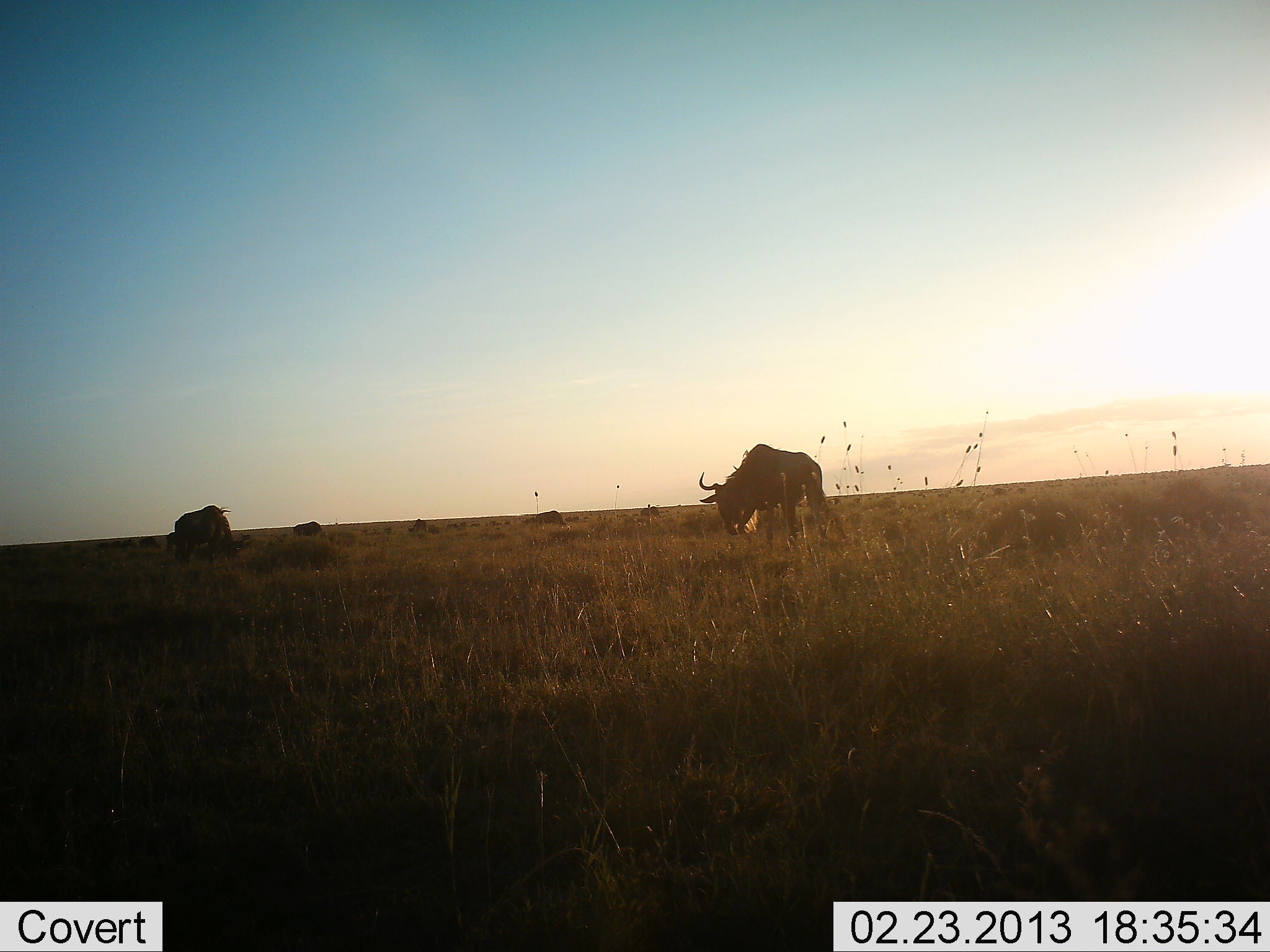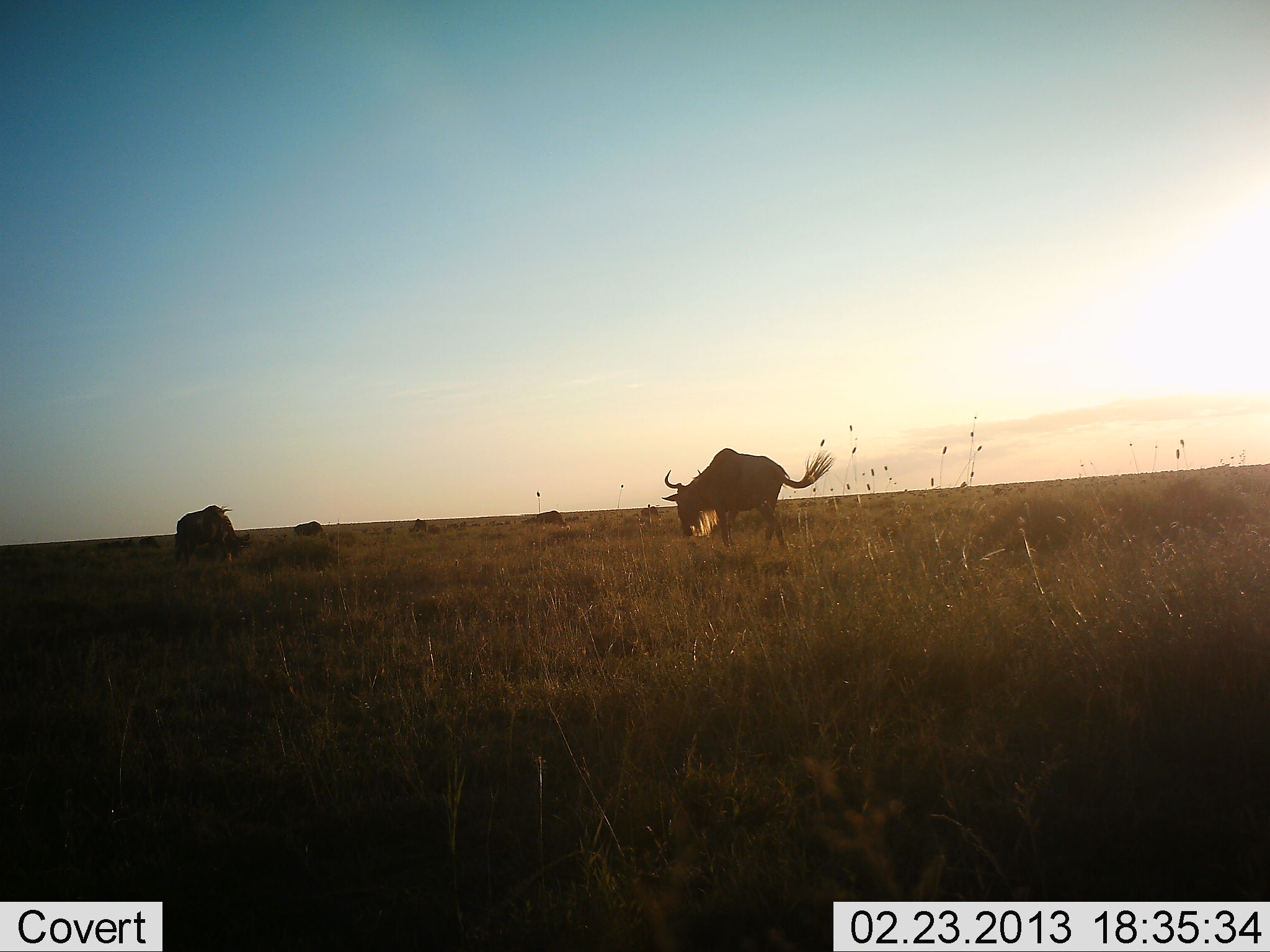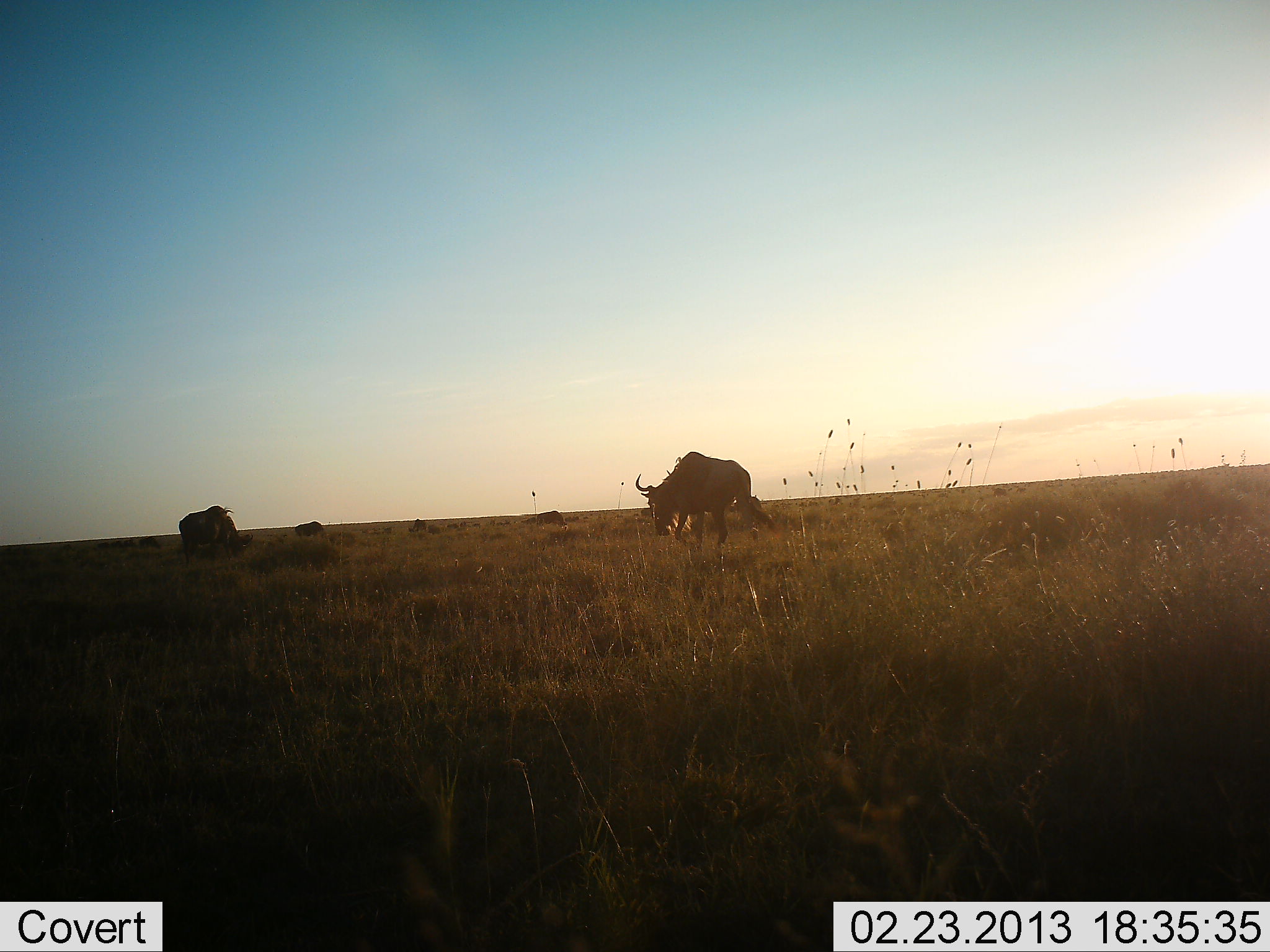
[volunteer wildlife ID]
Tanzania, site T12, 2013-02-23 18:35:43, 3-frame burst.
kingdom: Animalia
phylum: Chordata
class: Mammalia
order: Artiodactyla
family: Bovidae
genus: Connochaetes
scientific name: Connochaetes taurinus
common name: blue wildebeest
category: wildebeest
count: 4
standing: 23%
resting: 8%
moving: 54%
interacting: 0%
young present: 0%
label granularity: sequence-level